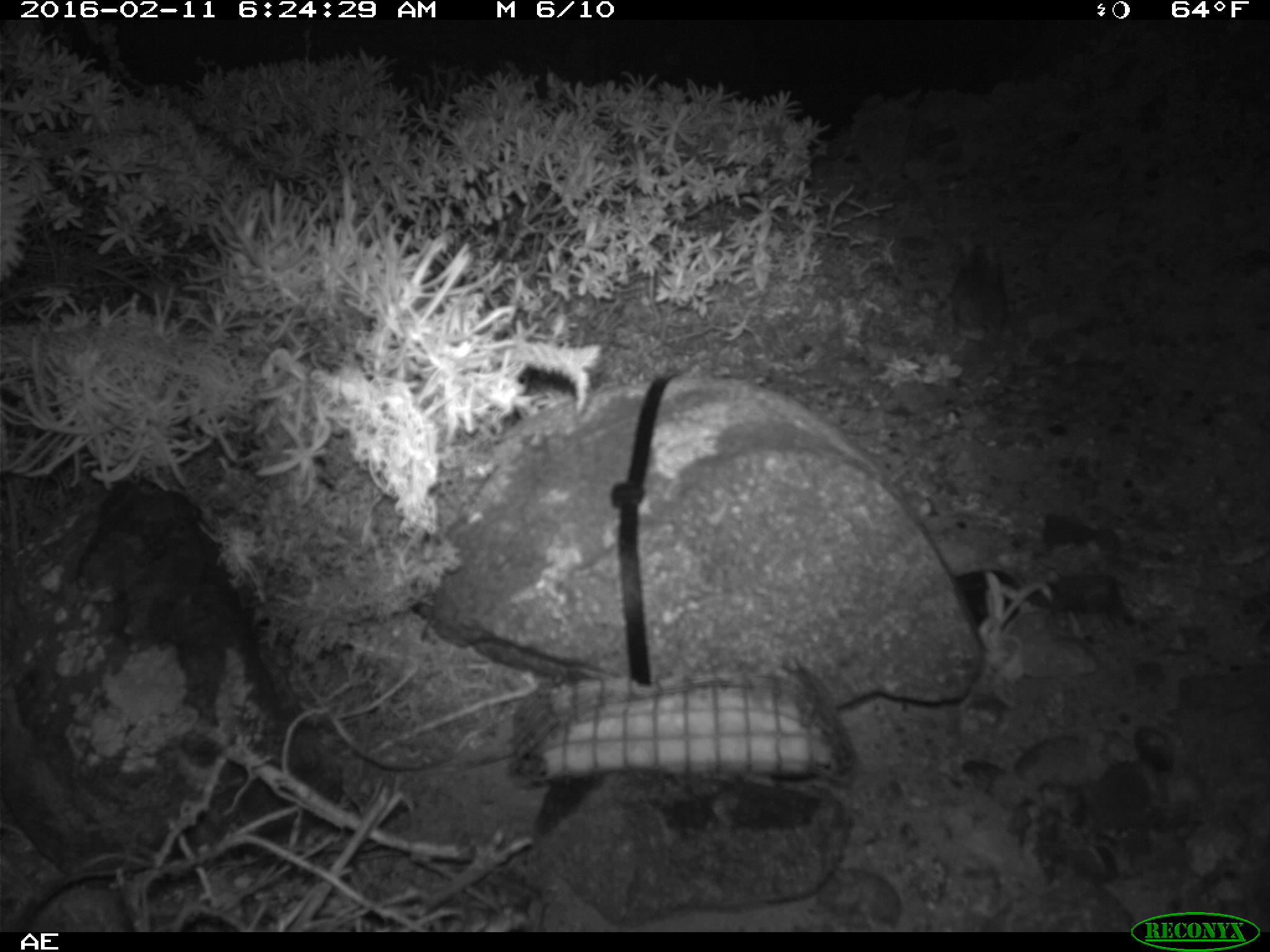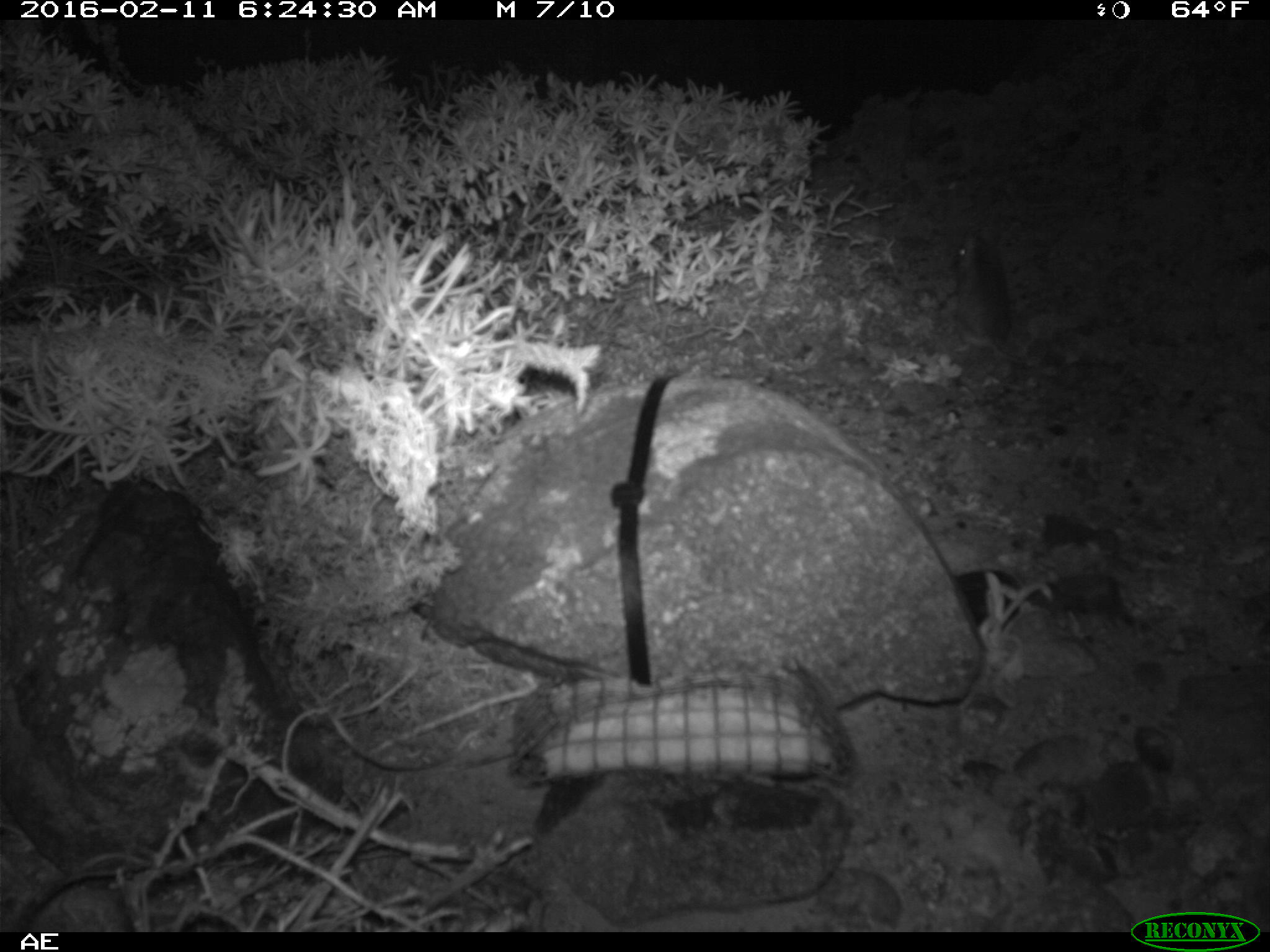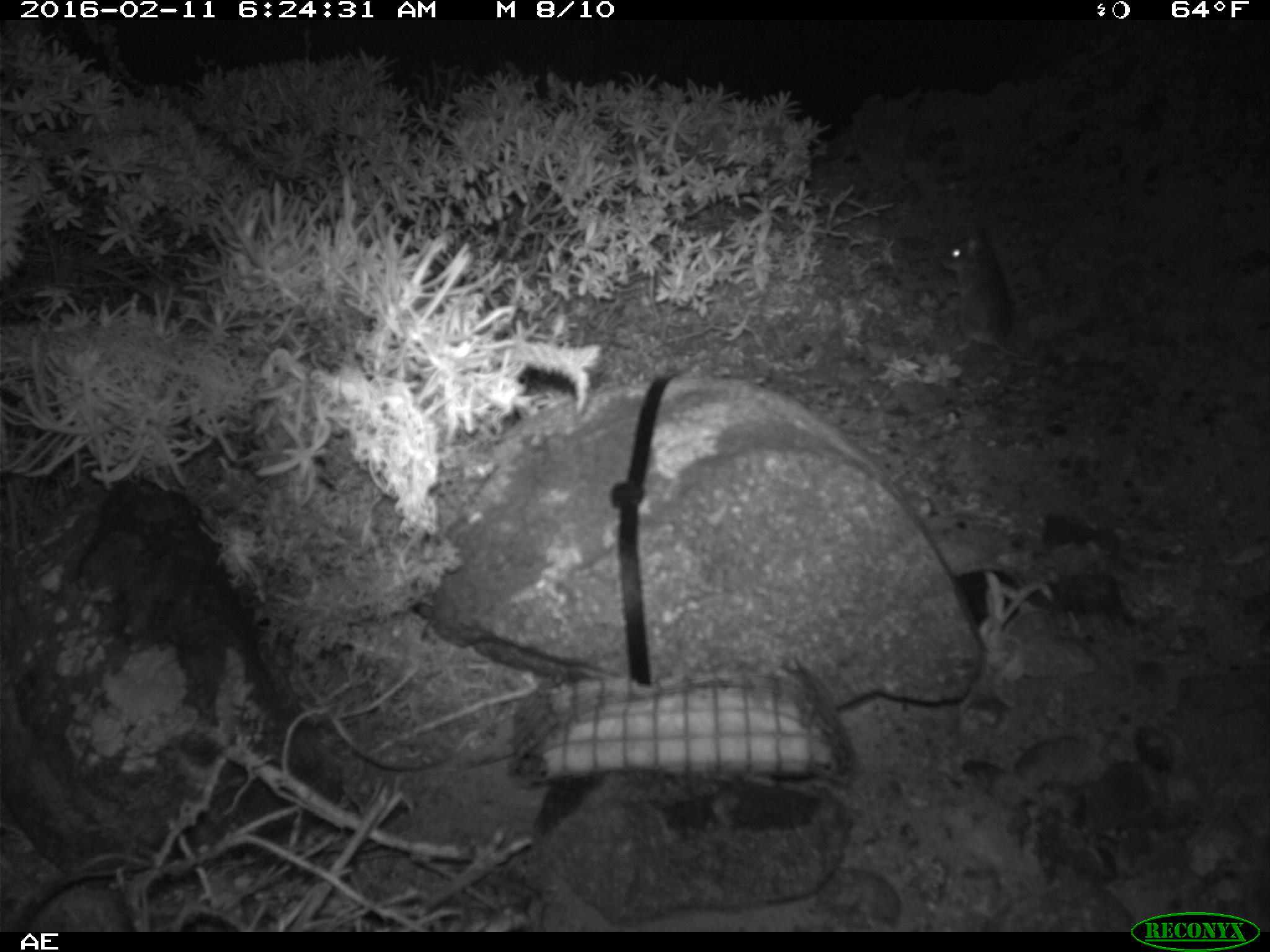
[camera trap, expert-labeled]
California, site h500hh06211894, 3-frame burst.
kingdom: Animalia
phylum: Chordata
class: Mammalia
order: Rodentia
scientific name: Rodentia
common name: rodent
Rodent (Rodentia).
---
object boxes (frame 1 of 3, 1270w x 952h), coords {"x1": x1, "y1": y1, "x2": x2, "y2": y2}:
rodent: {"x1": 950, "y1": 238, "x2": 1006, "y2": 351}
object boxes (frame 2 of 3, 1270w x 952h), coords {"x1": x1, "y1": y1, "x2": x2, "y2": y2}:
rodent: {"x1": 949, "y1": 229, "x2": 1044, "y2": 368}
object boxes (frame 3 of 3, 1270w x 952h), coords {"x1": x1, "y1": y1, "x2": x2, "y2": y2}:
rodent: {"x1": 938, "y1": 224, "x2": 1032, "y2": 358}